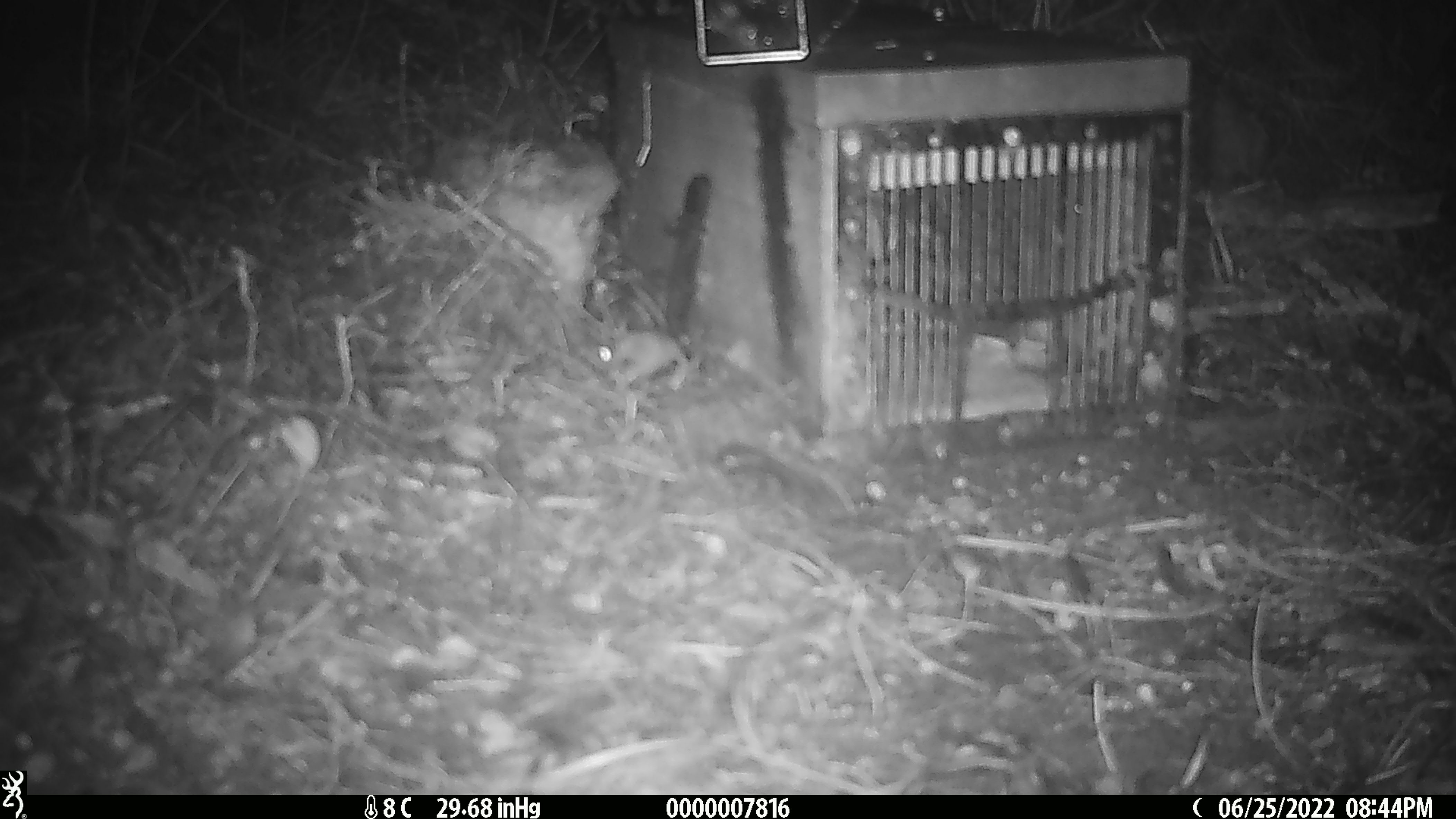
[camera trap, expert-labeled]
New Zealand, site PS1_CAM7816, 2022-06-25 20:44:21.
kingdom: Animalia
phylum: Chordata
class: Mammalia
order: Rodentia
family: Muridae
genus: Mus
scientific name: Mus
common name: mouse